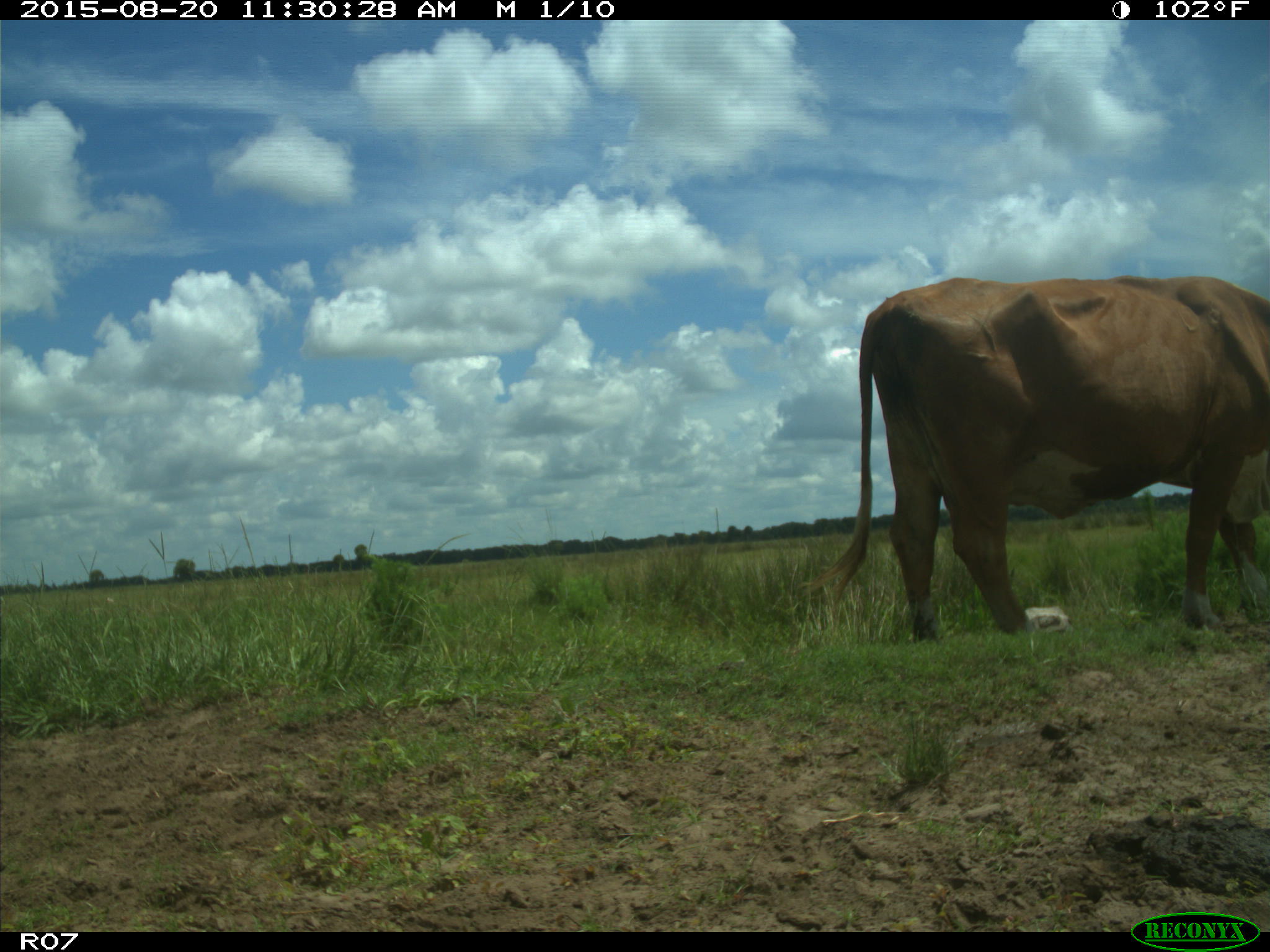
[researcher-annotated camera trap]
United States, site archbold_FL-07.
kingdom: Animalia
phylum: Chordata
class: Mammalia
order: Artiodactyla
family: Bovidae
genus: Bos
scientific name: Bos taurus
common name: domestic cow